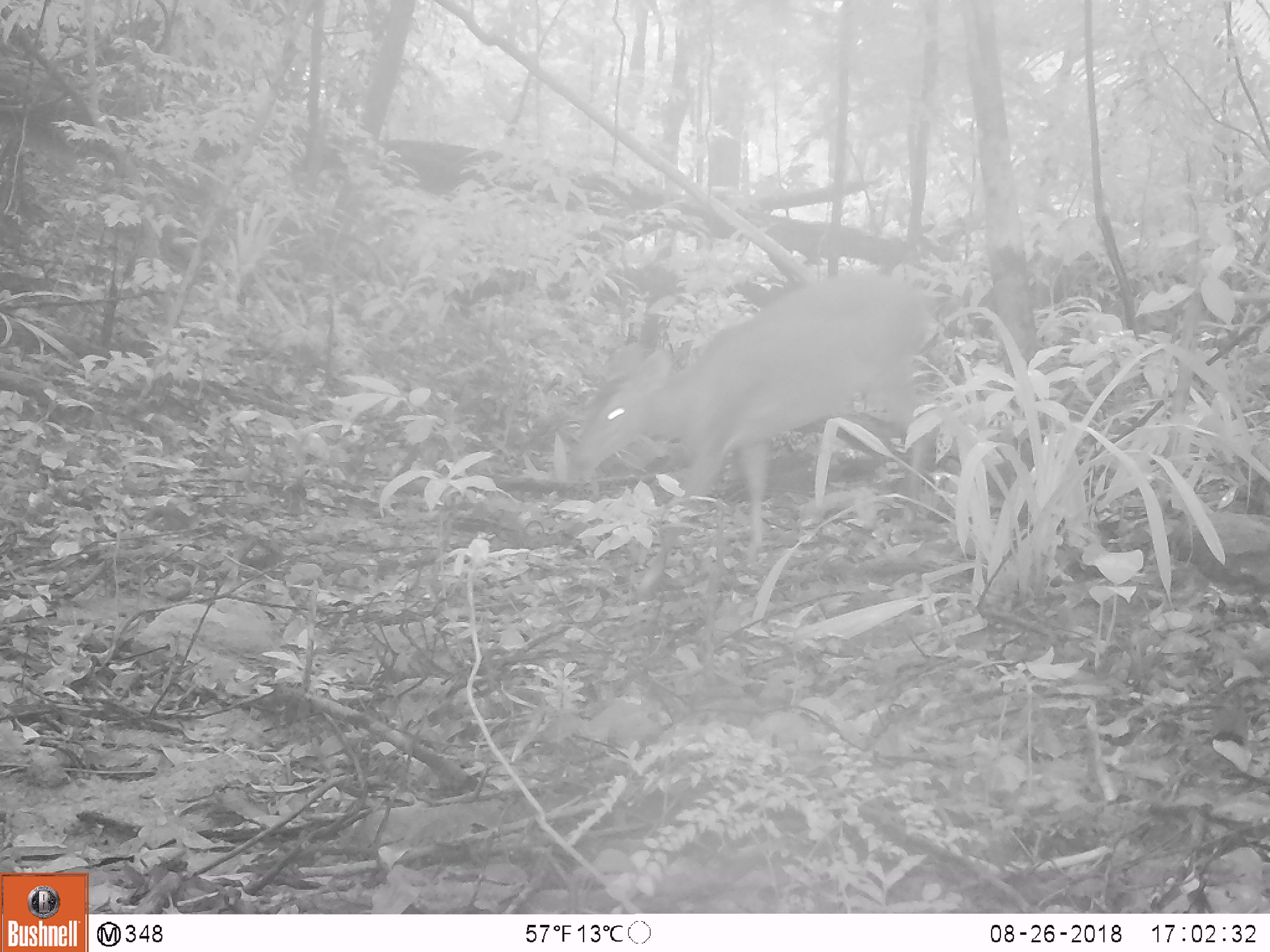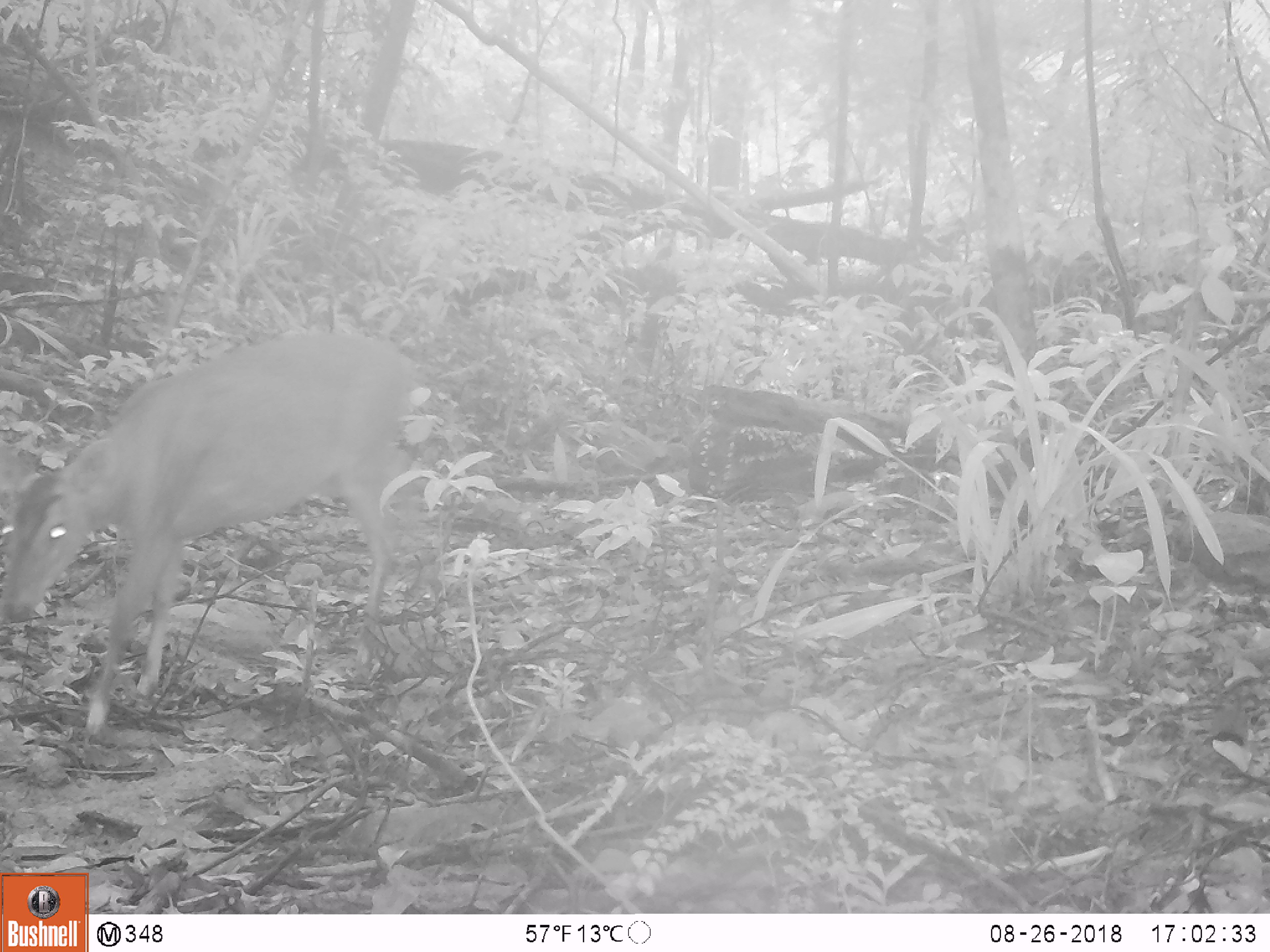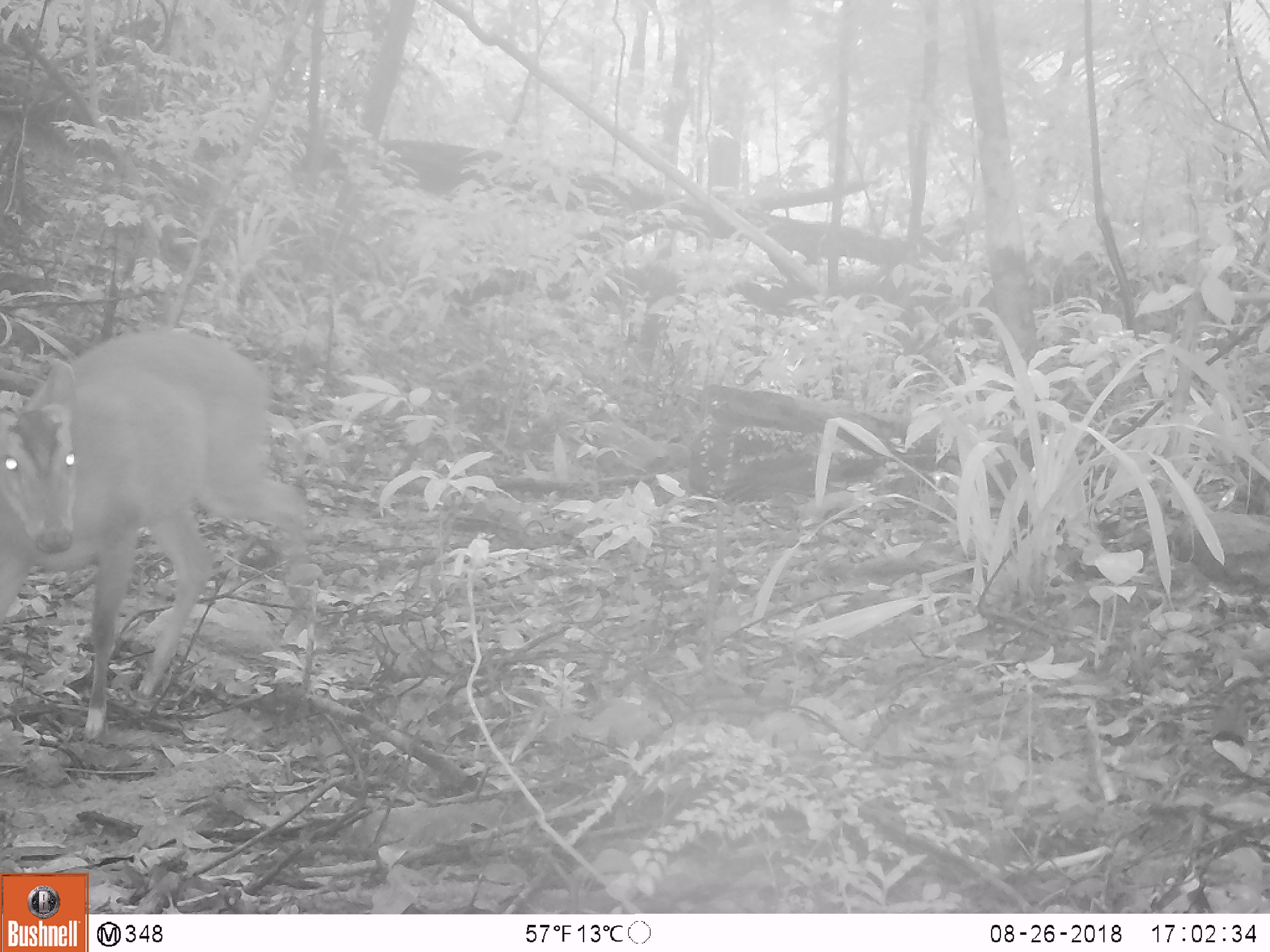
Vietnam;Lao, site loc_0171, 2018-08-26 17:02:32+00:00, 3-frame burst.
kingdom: Animalia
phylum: Chordata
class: Mammalia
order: Artiodactyla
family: Cervidae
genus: Muntiacus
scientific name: Muntiacus vuquangensis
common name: large-antlered muntjac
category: large antlered muntjac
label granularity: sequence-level